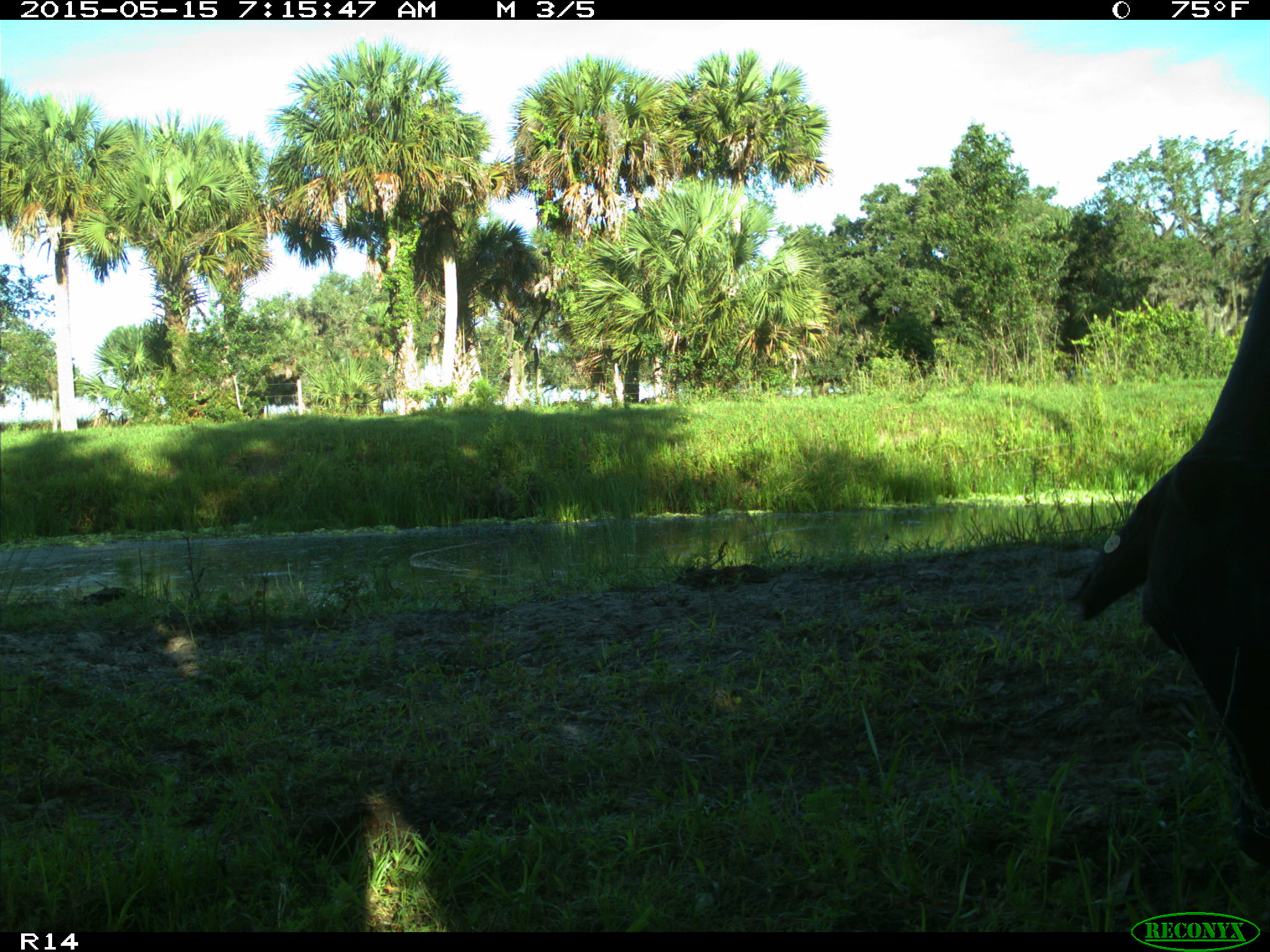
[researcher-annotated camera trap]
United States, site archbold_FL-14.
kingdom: Animalia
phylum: Chordata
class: Mammalia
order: Artiodactyla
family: Bovidae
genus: Bos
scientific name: Bos taurus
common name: domestic cow